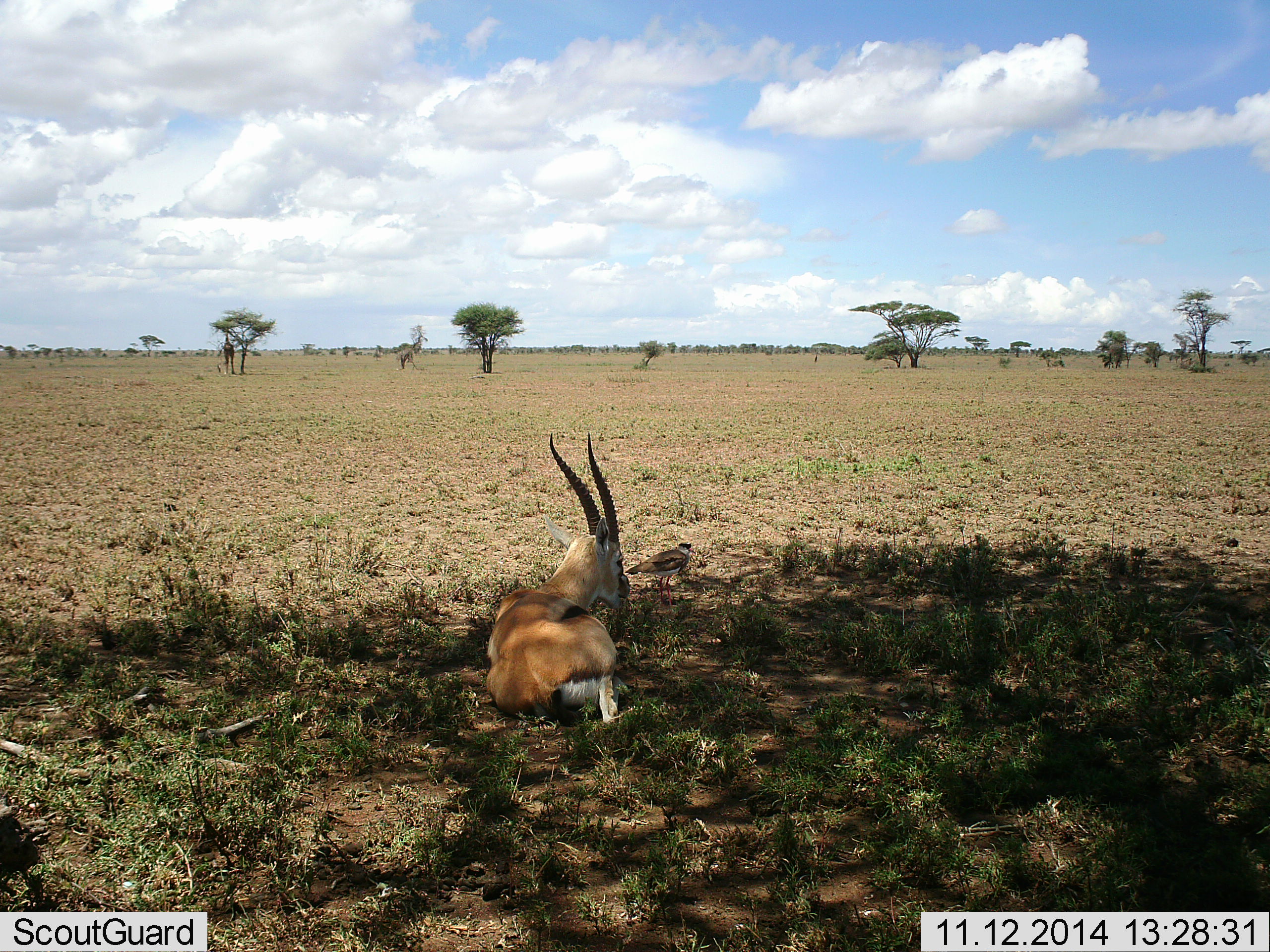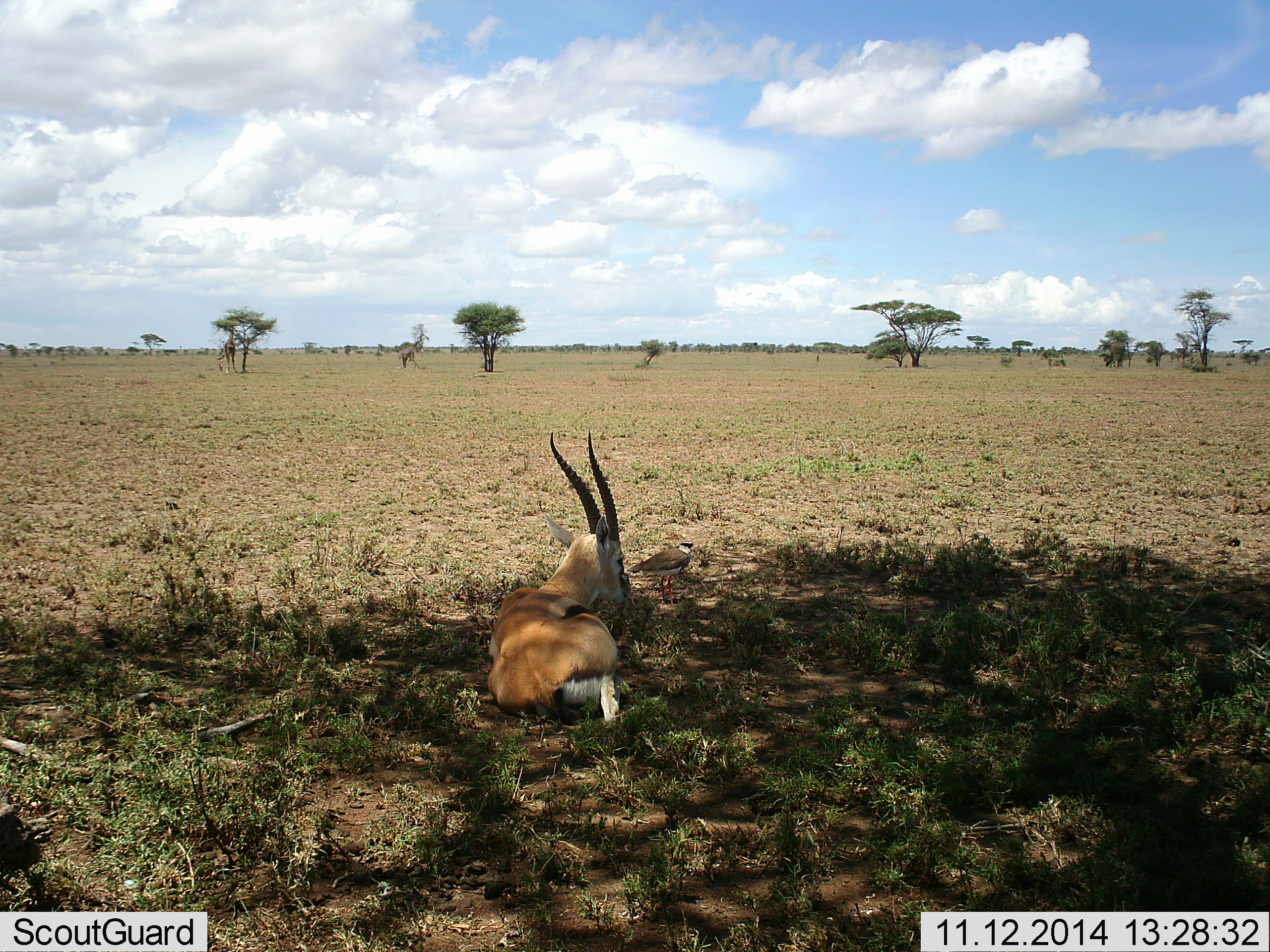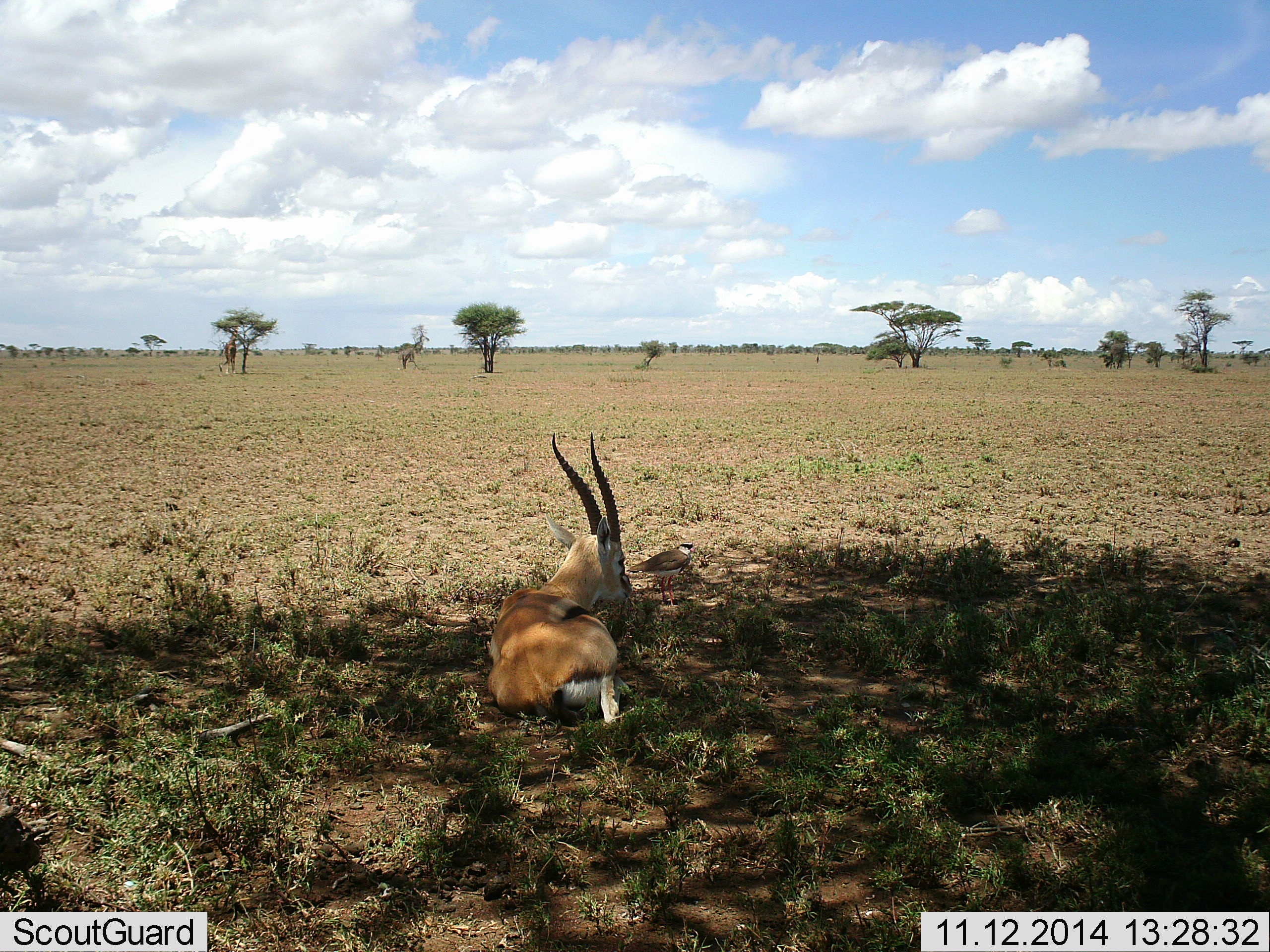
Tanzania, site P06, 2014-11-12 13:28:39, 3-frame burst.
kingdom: Animalia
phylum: Chordata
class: Mammalia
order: Artiodactyla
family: Bovidae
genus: Eudorcas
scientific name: Eudorcas thomsonii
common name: thomson's gazelle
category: gazellethomsons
Gazellethomsons (thomson's gazelle) (Eudorcas thomsonii), count 1. Behavior (volunteer vote fractions): standing 0%, resting 100%, moving 0%, interacting 0%. Young present (vote fraction): 0%. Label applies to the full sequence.